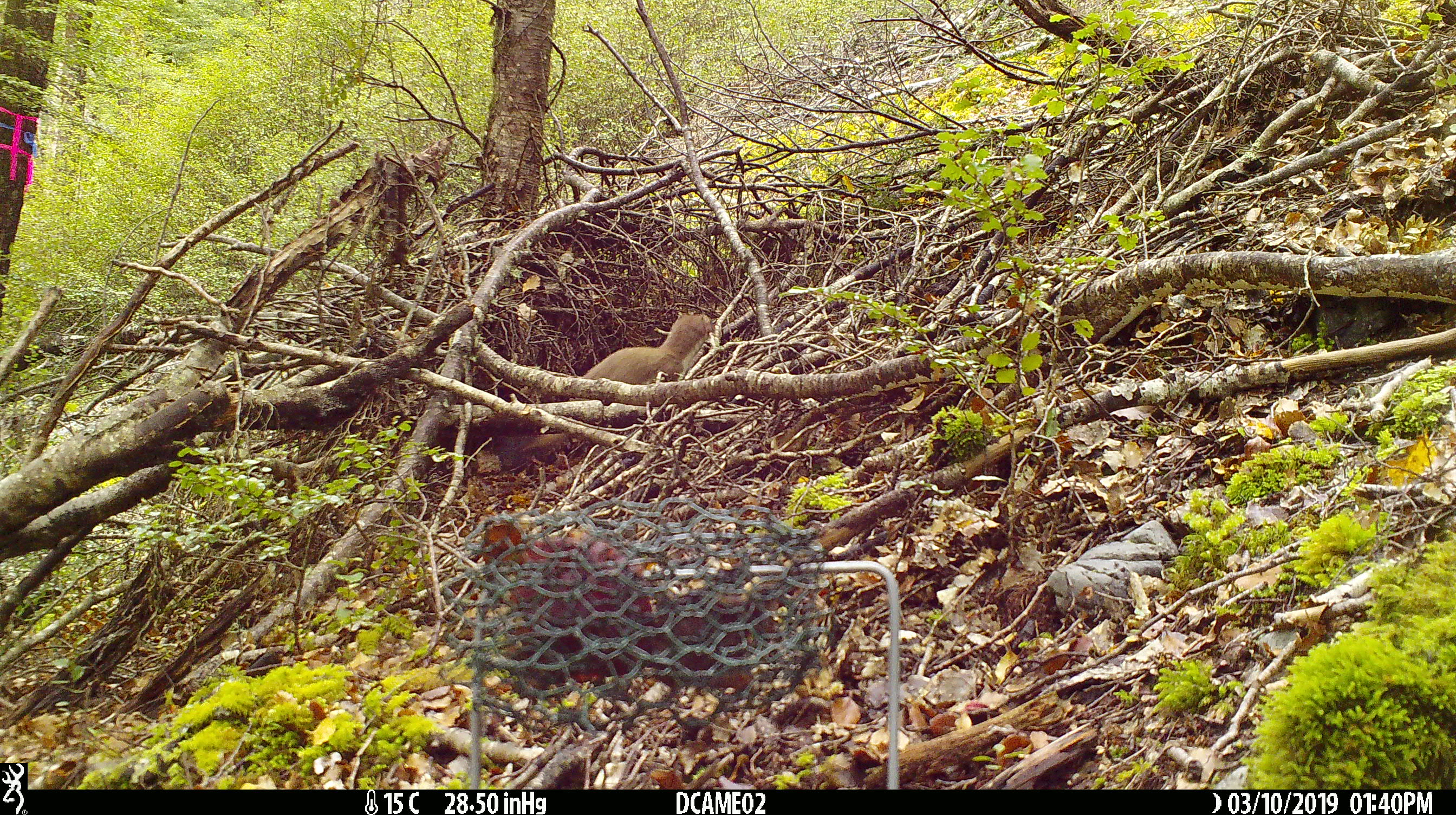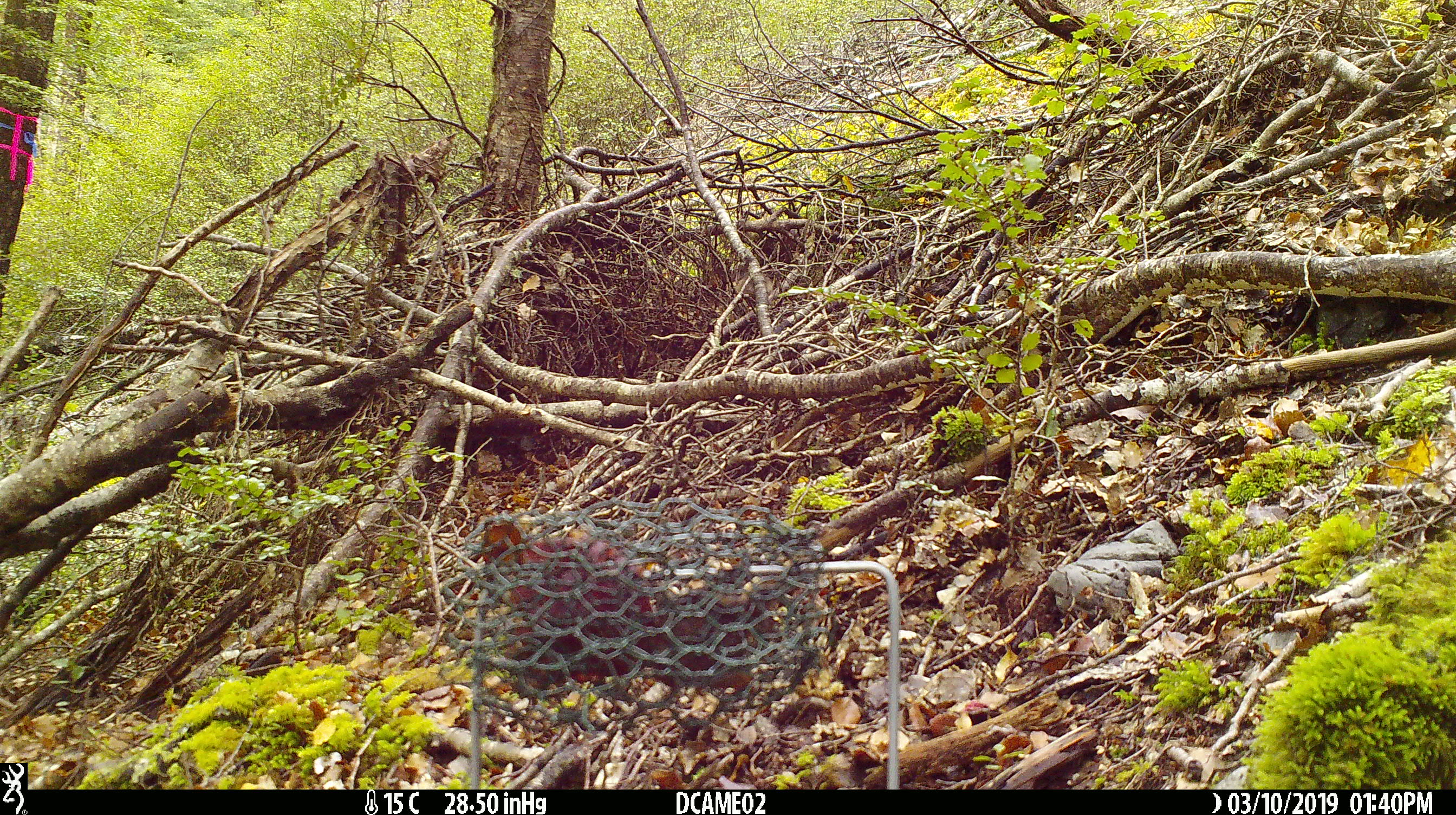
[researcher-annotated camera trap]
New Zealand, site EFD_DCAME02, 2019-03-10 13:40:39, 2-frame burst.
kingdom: Animalia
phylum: Chordata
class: Mammalia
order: Carnivora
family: Mustelidae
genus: Mustela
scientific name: Mustela erminea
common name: stoat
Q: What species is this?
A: Stoat (Mustela erminea).